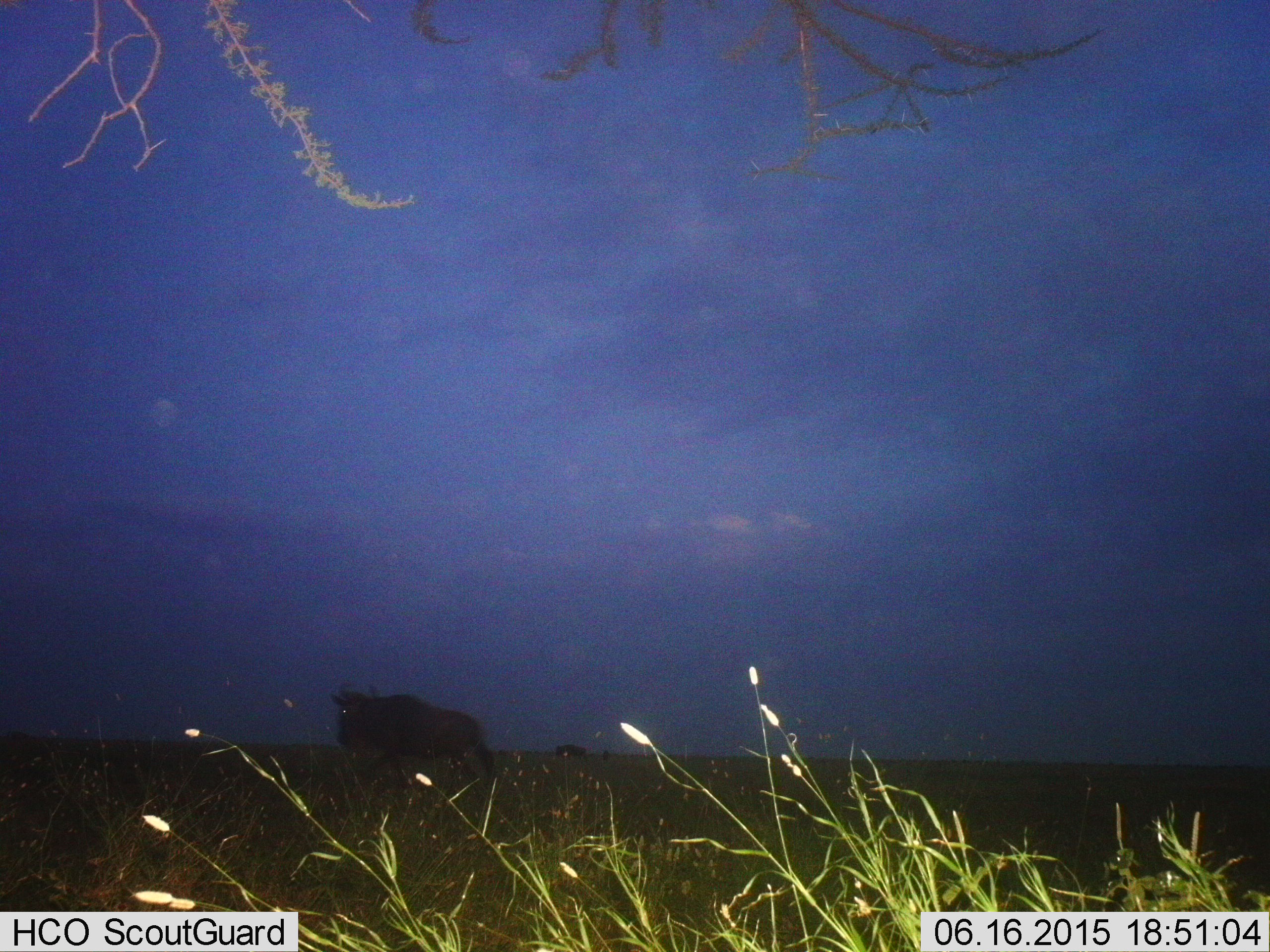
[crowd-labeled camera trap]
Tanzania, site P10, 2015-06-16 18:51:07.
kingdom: Animalia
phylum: Chordata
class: Mammalia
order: Artiodactyla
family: Bovidae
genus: Connochaetes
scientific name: Connochaetes taurinus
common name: blue wildebeest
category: wildebeest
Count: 2.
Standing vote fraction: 30%.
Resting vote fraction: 0%.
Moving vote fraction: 70%.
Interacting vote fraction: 0%.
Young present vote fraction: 0%.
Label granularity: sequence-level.